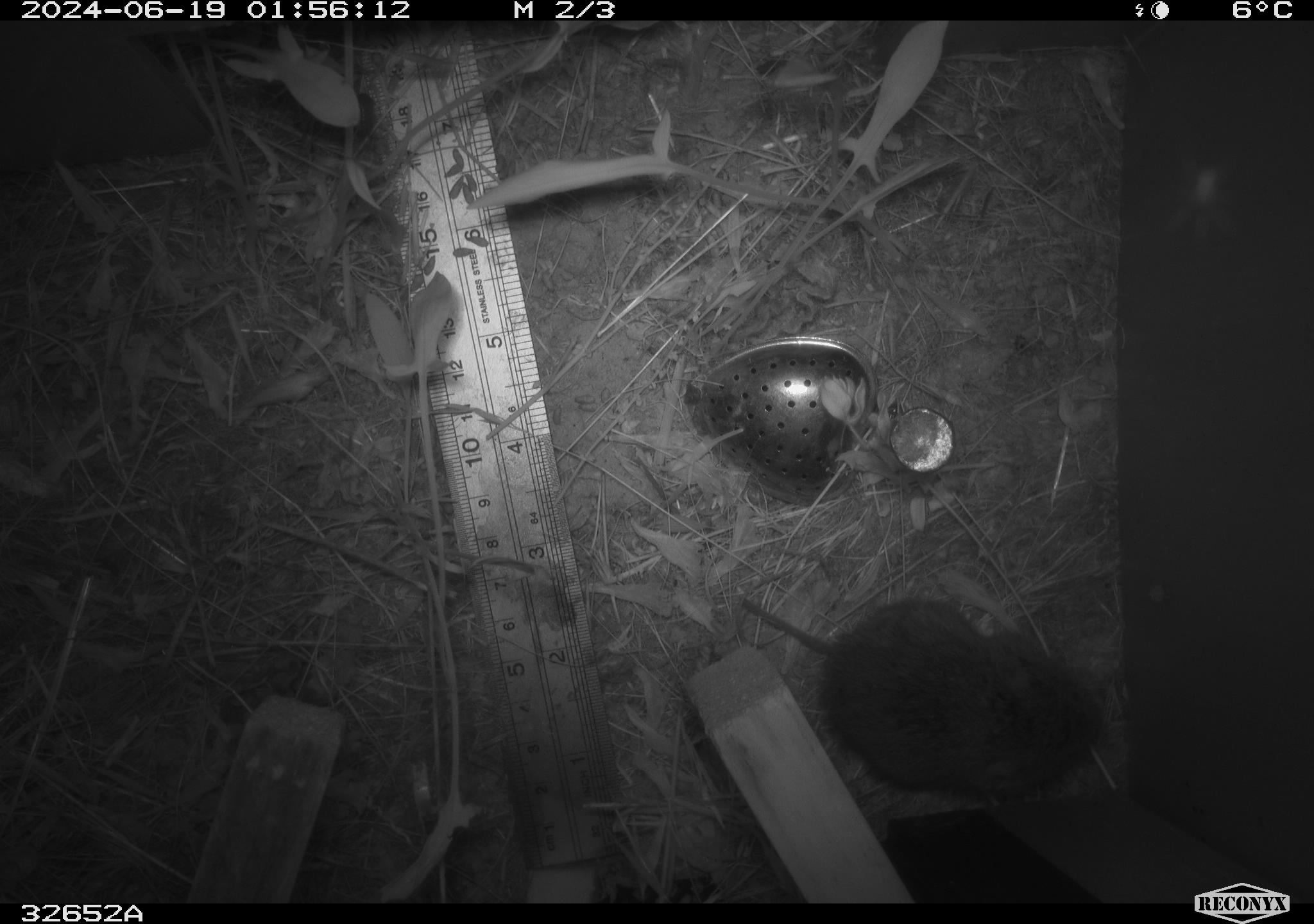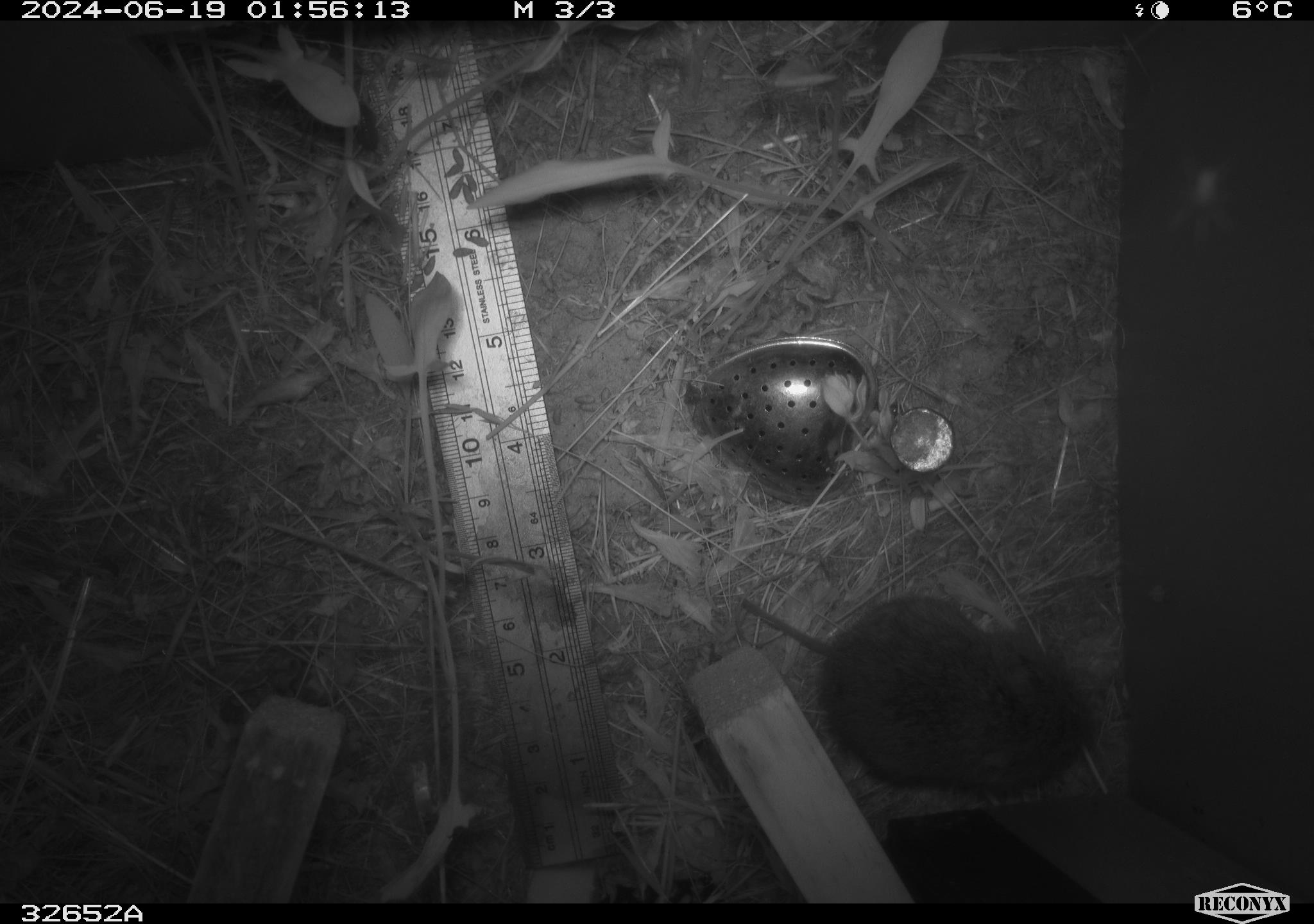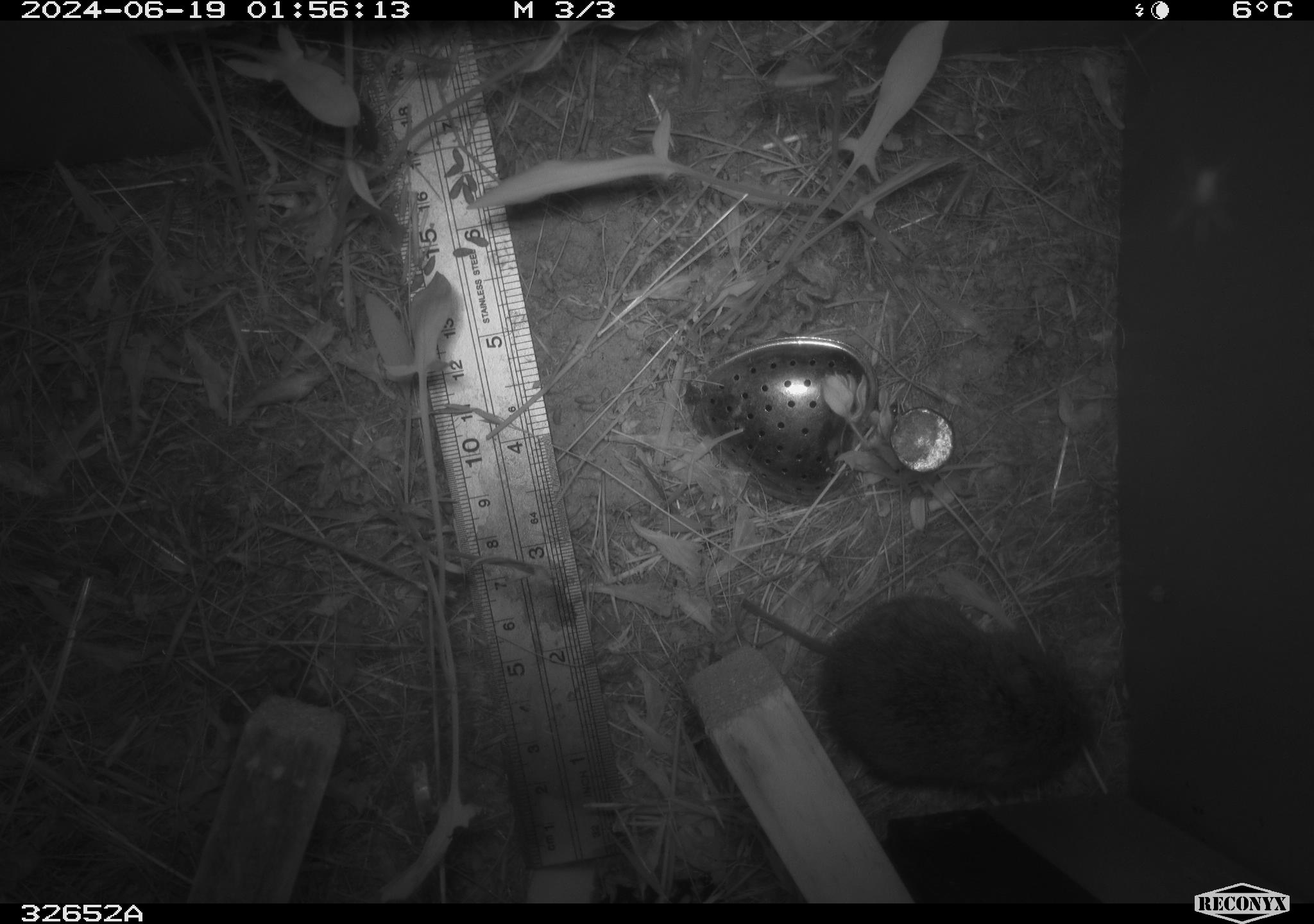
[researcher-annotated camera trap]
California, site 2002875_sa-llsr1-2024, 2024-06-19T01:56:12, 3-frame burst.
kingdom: Animalia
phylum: Chordata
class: Mammalia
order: Rodentia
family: Cricetidae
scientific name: Arvicolinae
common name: voles, lemmings, and muskrats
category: arvicolinae subfamily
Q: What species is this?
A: Arvicolinae subfamily (voles, lemmings, and muskrats) (Arvicolinae).